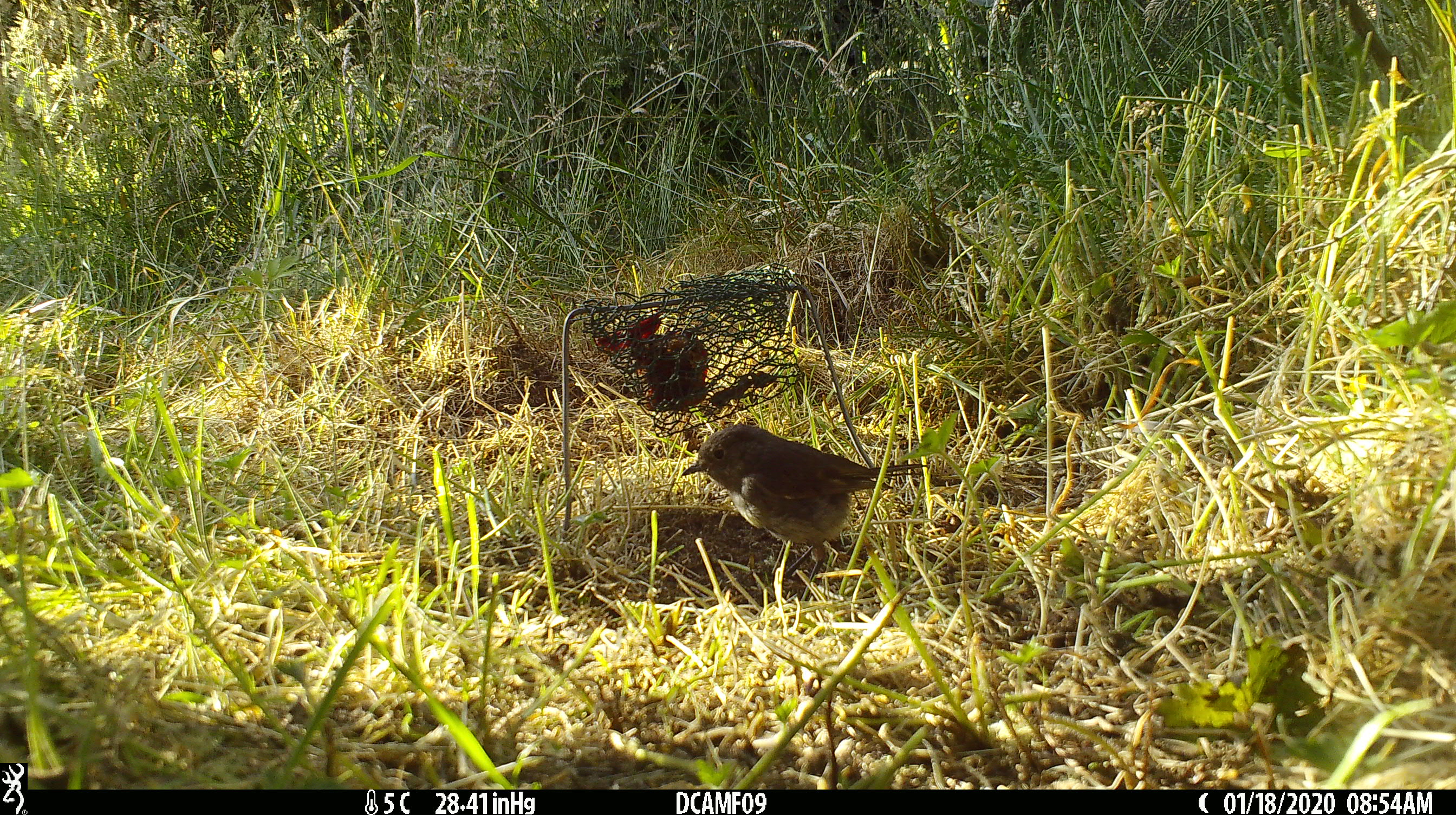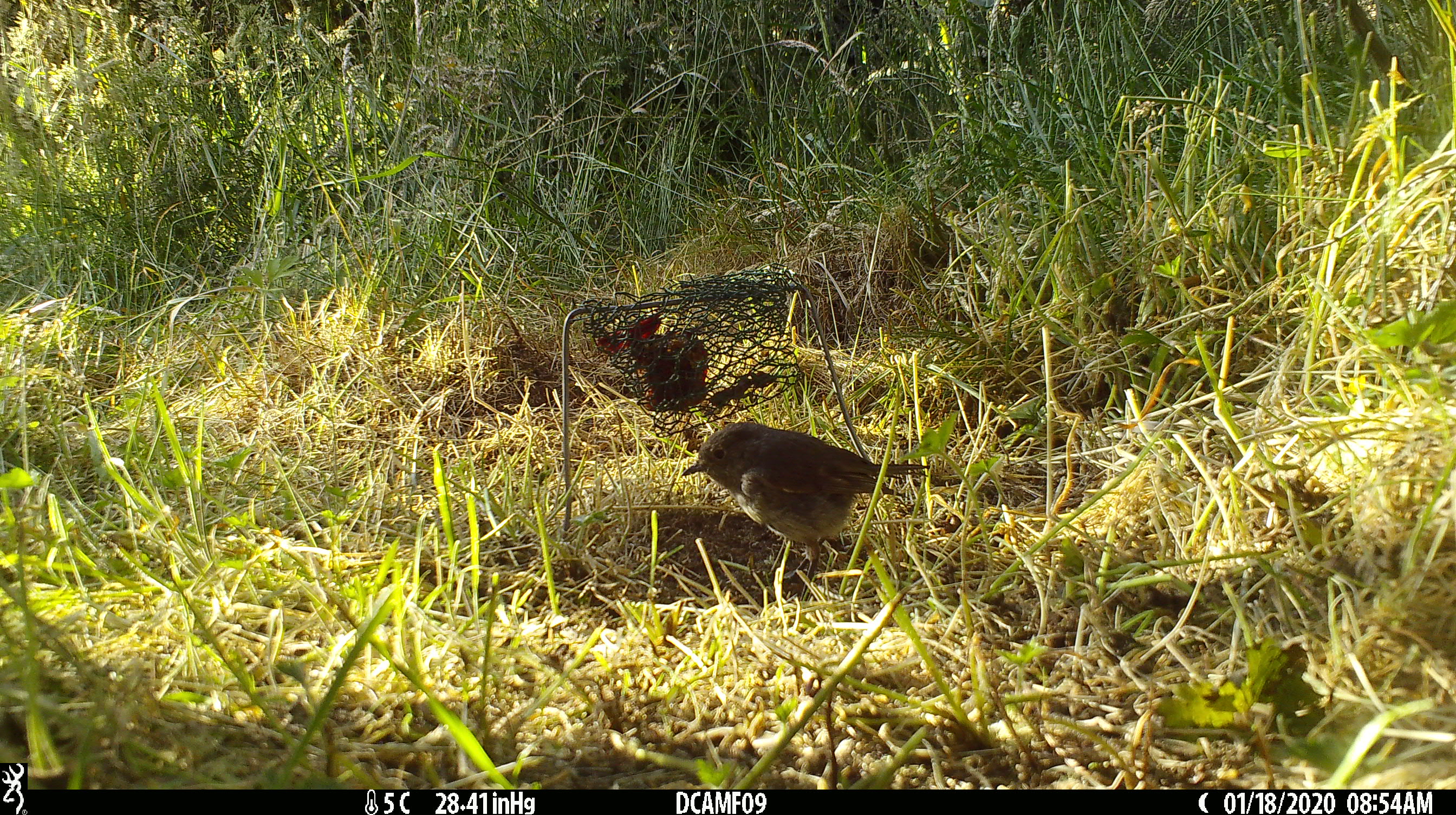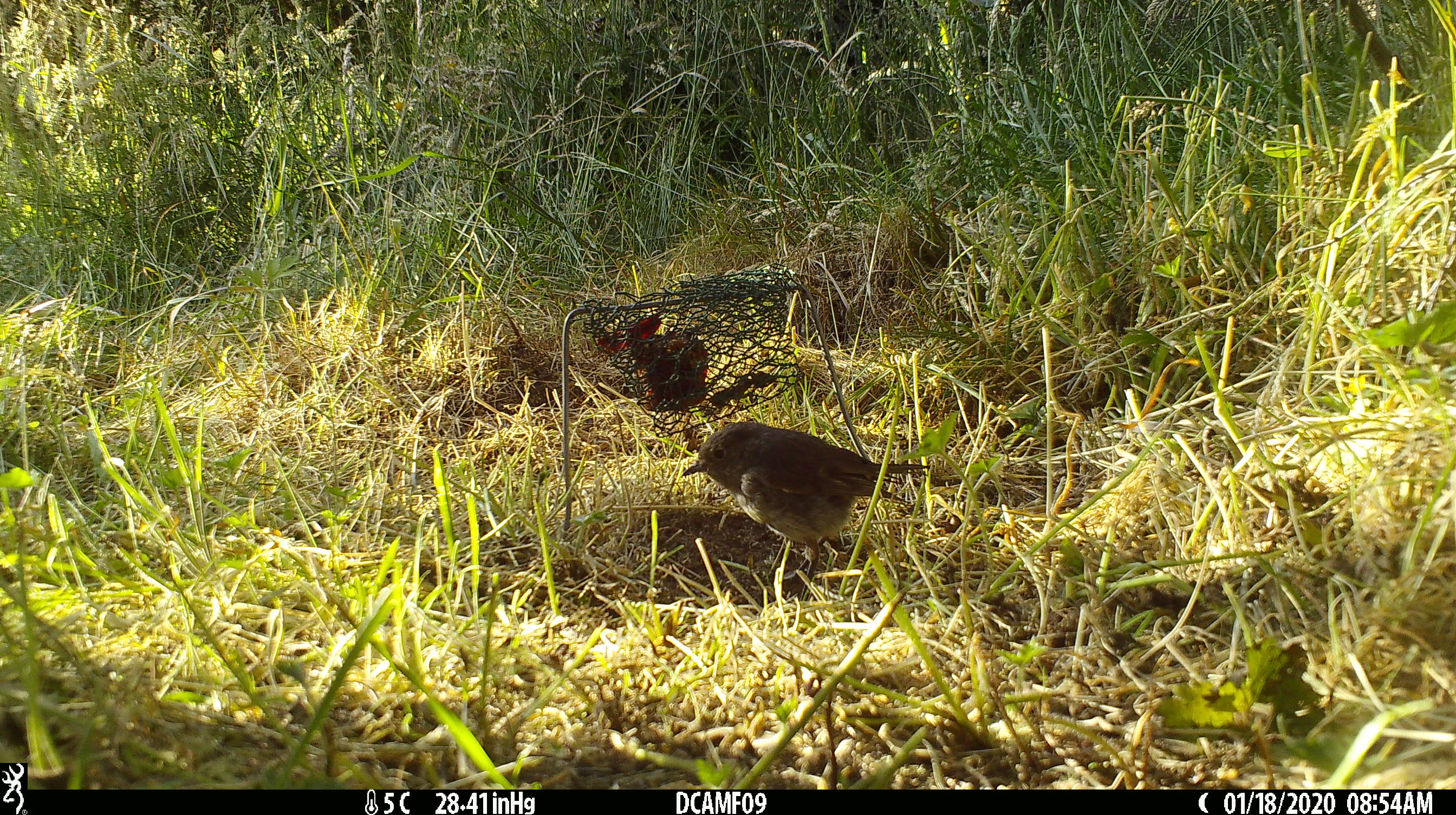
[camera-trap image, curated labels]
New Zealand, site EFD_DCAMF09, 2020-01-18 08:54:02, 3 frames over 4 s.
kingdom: Animalia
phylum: Chordata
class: Aves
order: Passeriformes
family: Petroicidae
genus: Petroica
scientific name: Petroica australis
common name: new zealand robin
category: robin